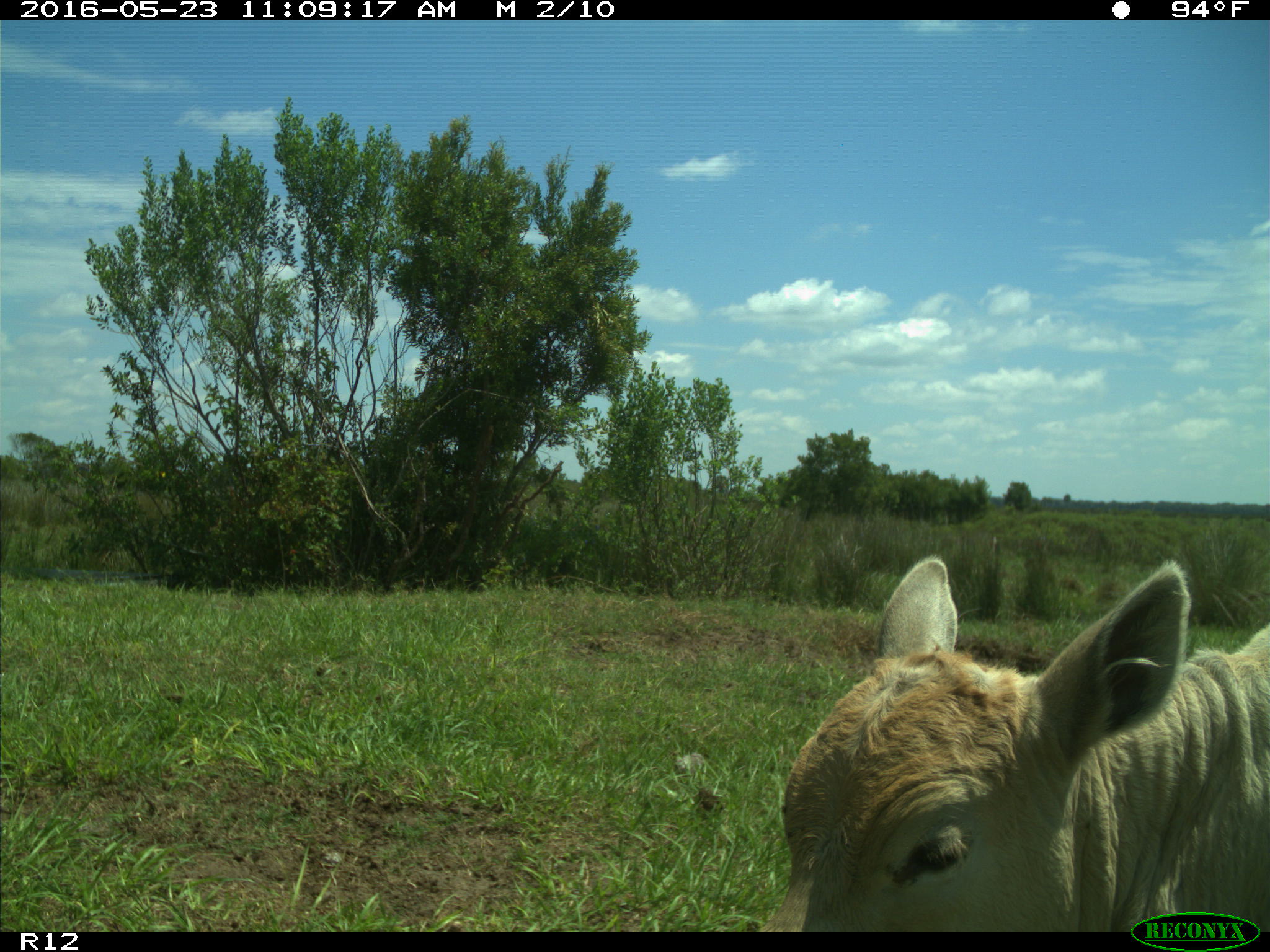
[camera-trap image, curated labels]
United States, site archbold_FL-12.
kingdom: Animalia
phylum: Chordata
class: Mammalia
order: Artiodactyla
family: Bovidae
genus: Bos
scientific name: Bos taurus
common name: domestic cow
Bos taurus (domestic cow).